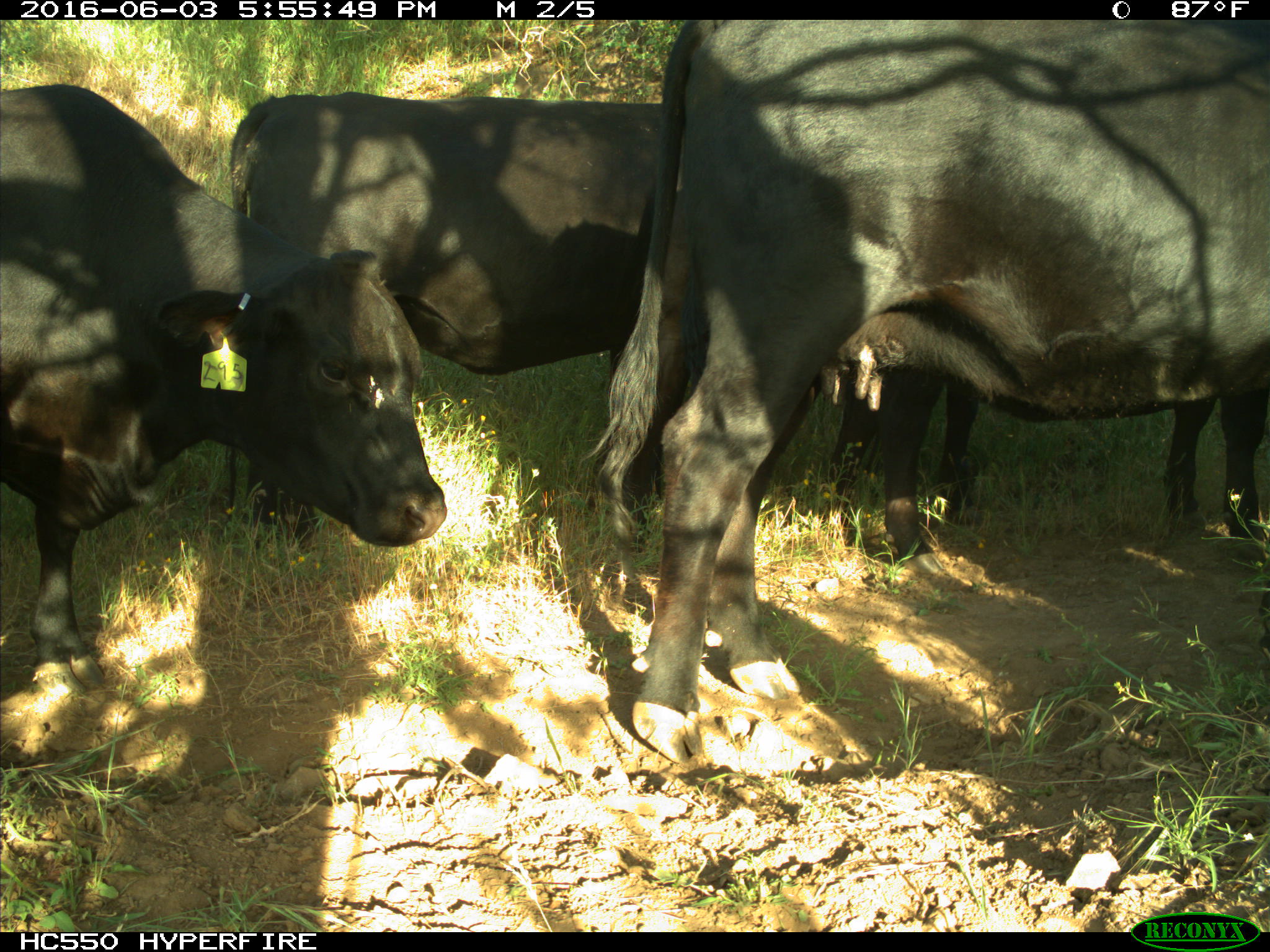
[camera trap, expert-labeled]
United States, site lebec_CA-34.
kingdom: Animalia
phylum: Chordata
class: Mammalia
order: Artiodactyla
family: Bovidae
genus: Bos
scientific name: Bos taurus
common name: domestic cow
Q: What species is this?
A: Bos taurus (domestic cow).